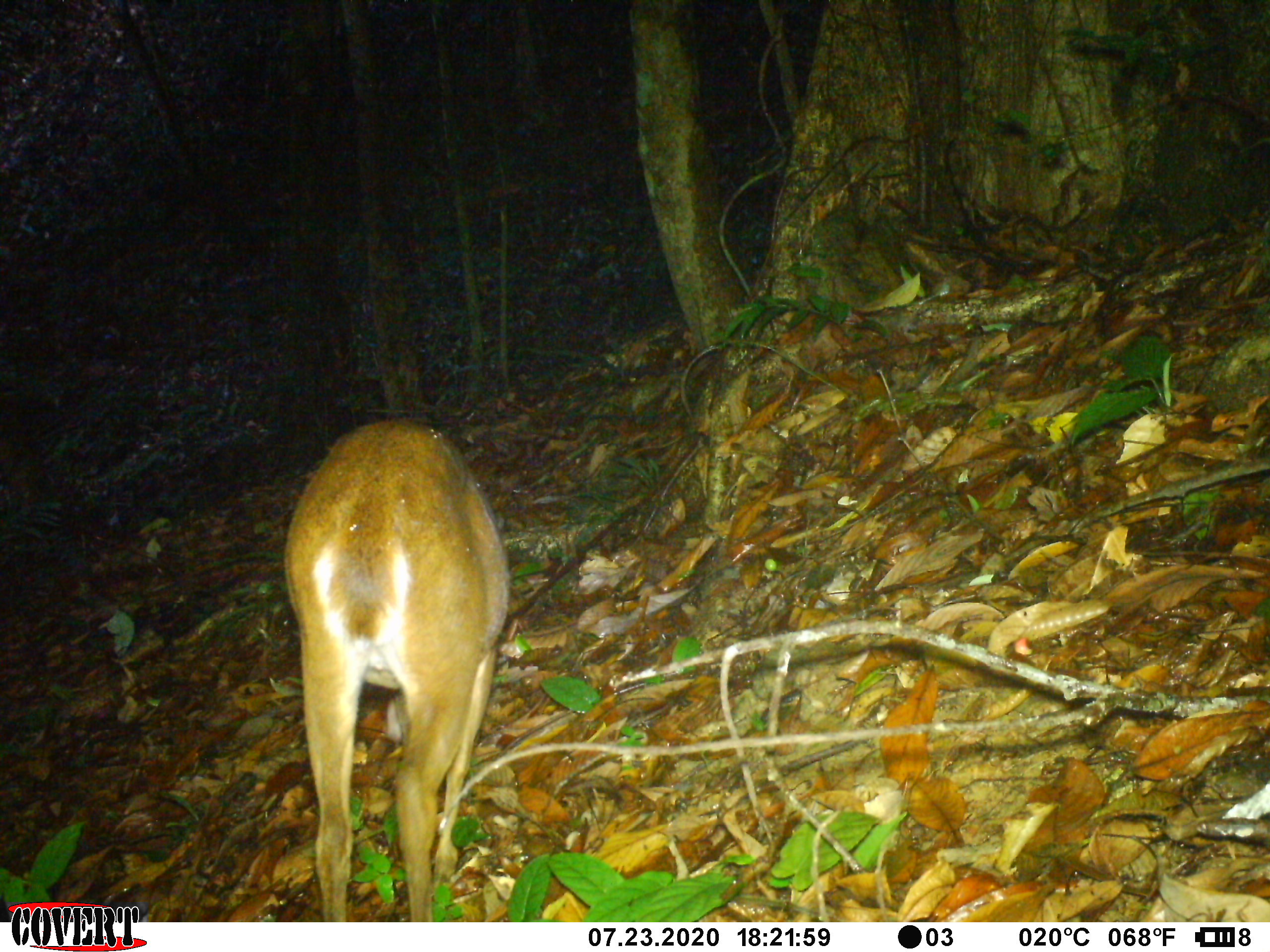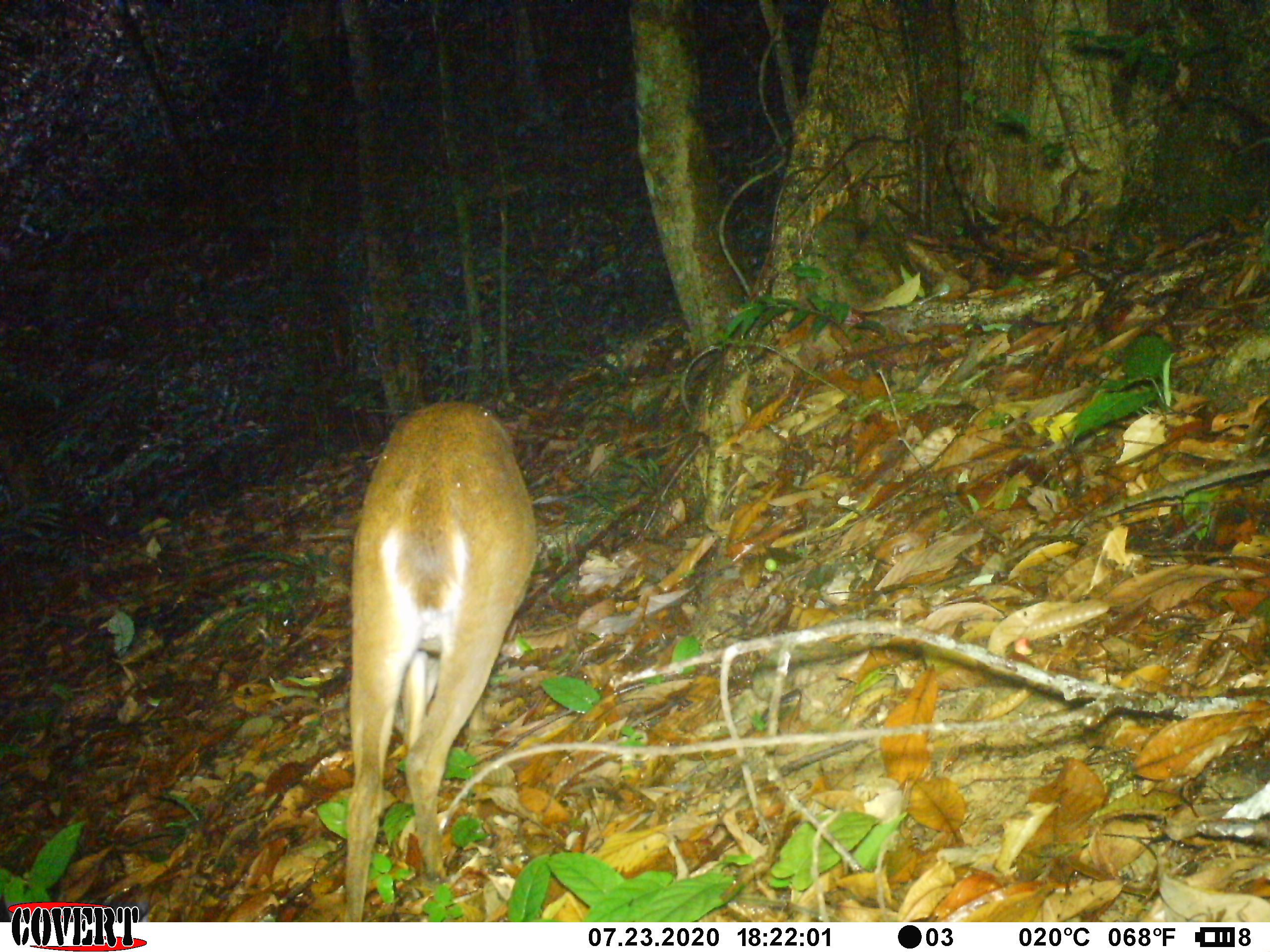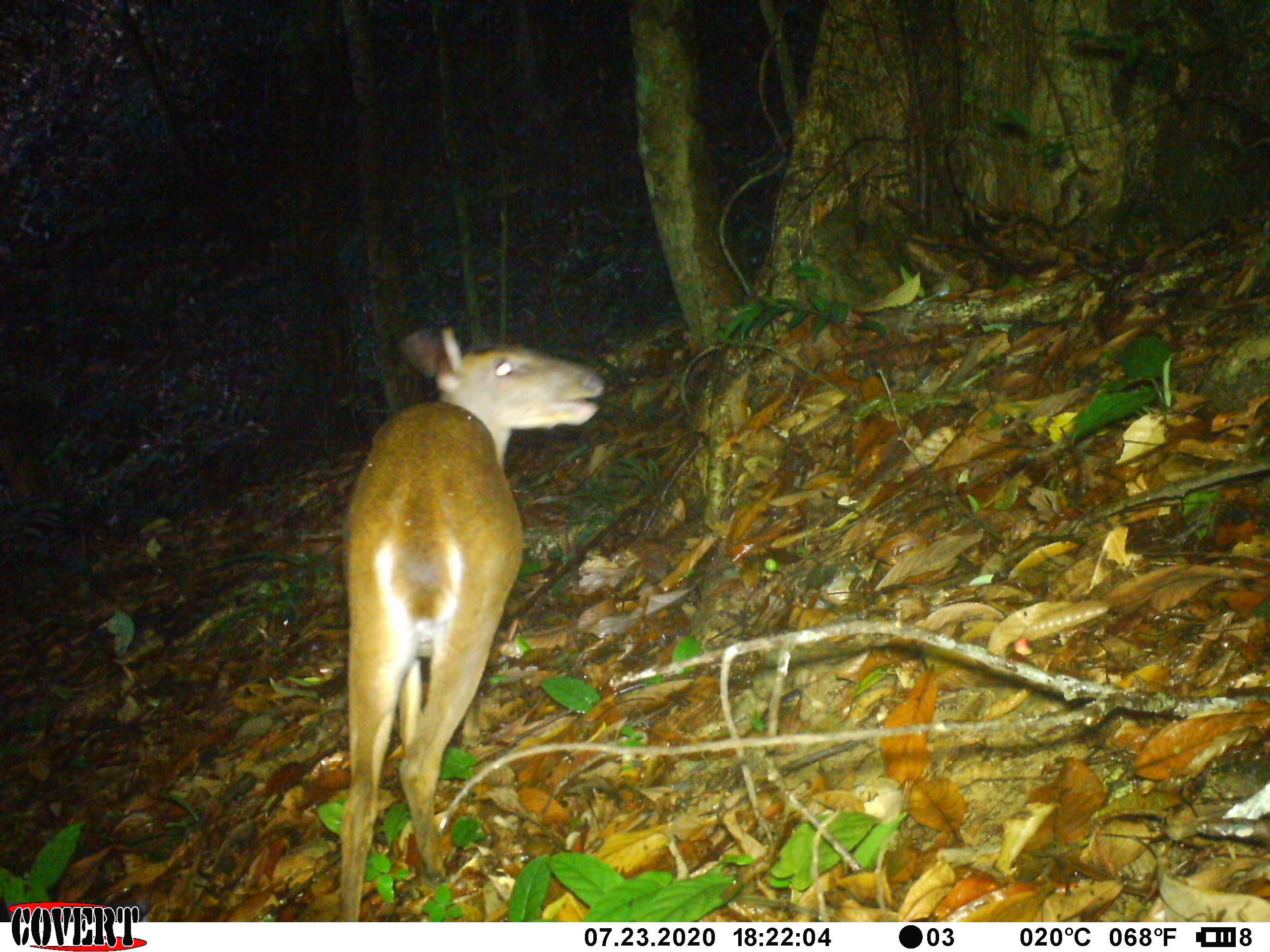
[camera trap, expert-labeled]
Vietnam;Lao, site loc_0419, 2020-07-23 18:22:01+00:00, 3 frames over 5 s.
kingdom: Animalia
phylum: Chordata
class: Mammalia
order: Artiodactyla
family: Cervidae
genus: Muntiacus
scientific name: Muntiacus vuquangensis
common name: large-antlered muntjac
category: large antlered muntjac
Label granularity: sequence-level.